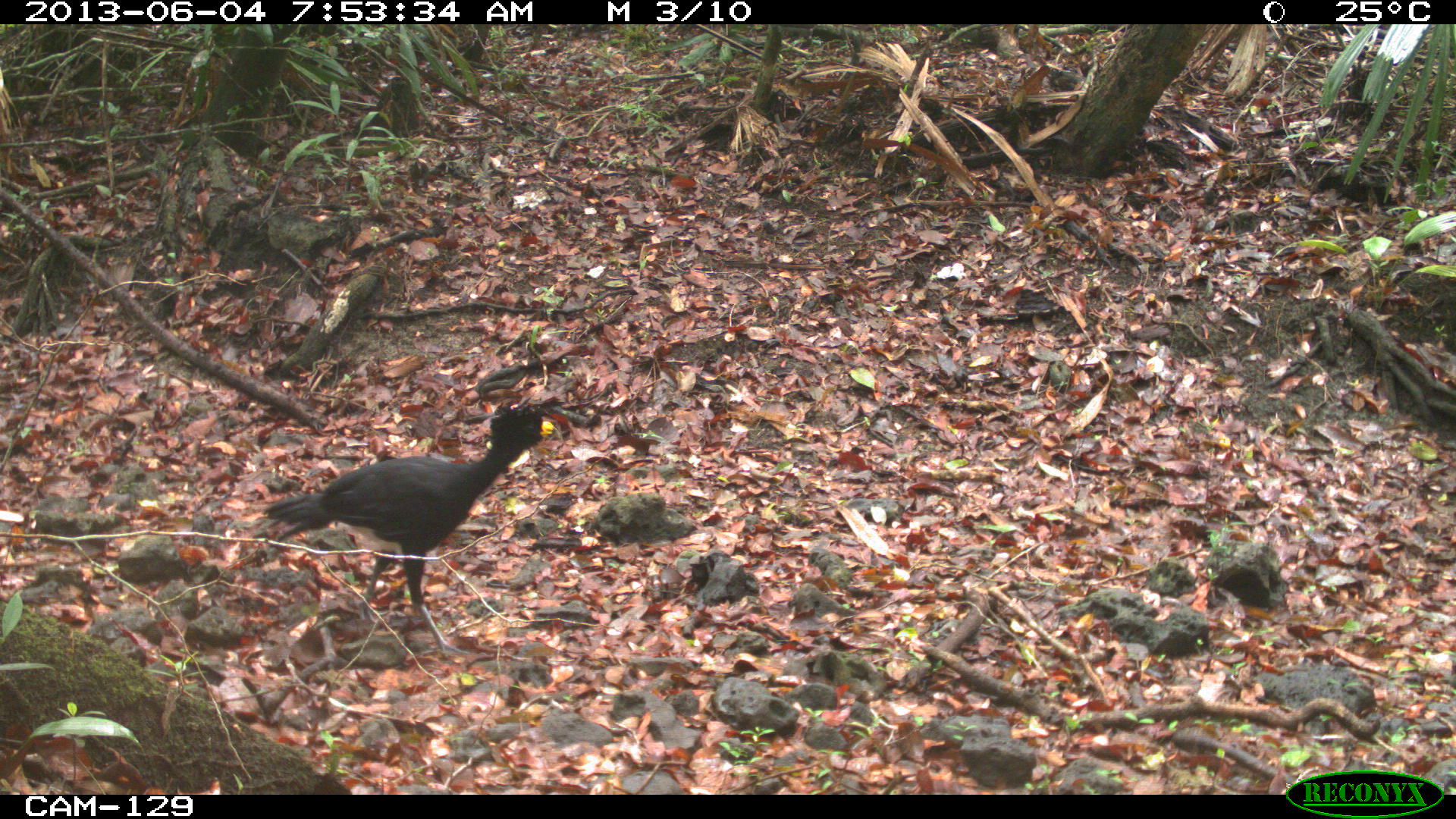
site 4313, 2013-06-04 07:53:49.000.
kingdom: Animalia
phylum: Chordata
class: Aves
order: Galliformes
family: Cracidae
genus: Crax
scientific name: Crax rubra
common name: great curassow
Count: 2.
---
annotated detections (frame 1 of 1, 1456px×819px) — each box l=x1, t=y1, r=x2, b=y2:
crax rubra: l=262, t=403, r=562, b=658